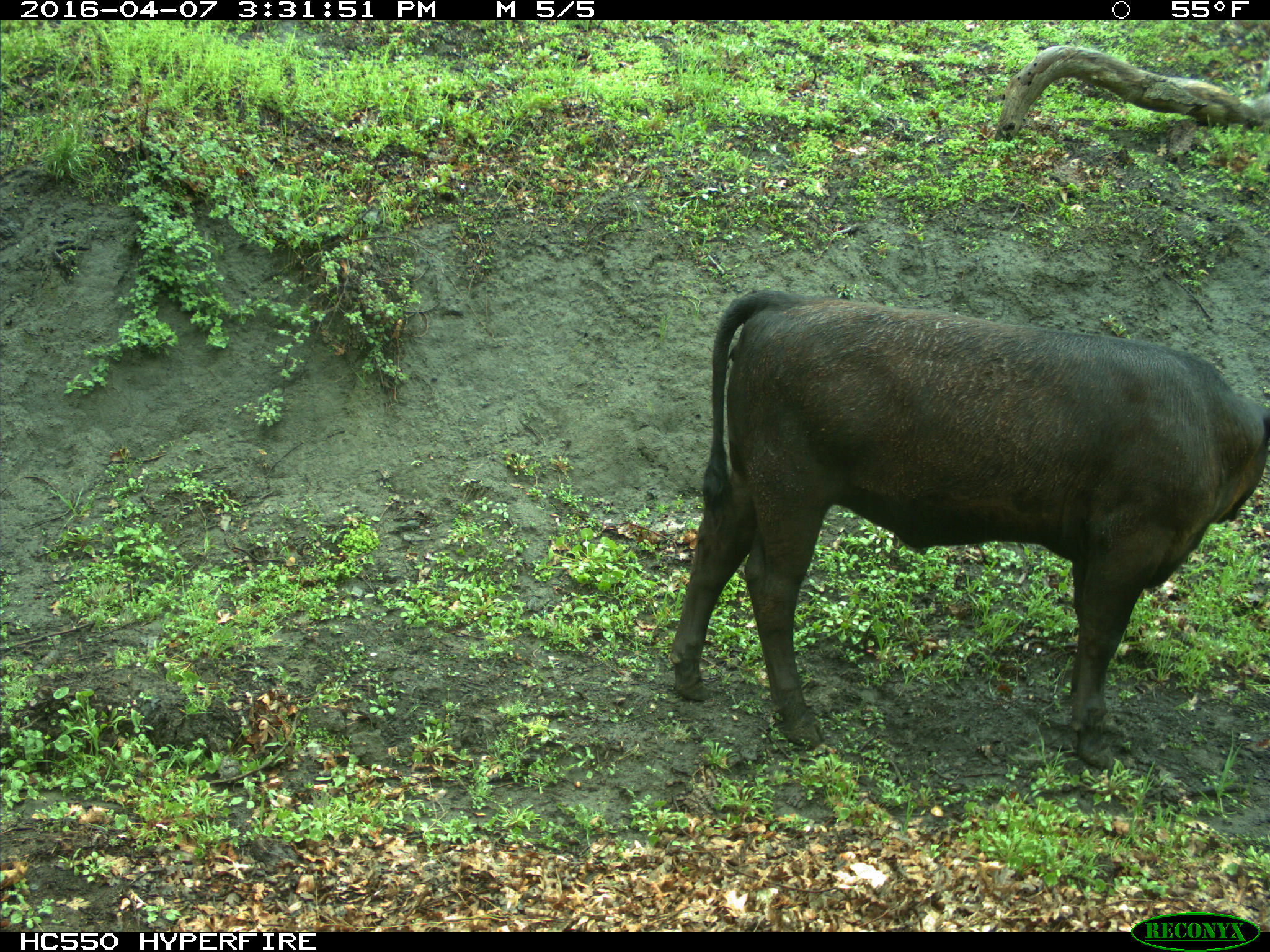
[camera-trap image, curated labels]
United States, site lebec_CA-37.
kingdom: Animalia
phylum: Chordata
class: Mammalia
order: Artiodactyla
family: Bovidae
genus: Bos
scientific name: Bos taurus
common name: domestic cow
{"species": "Bos taurus (domestic cow)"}